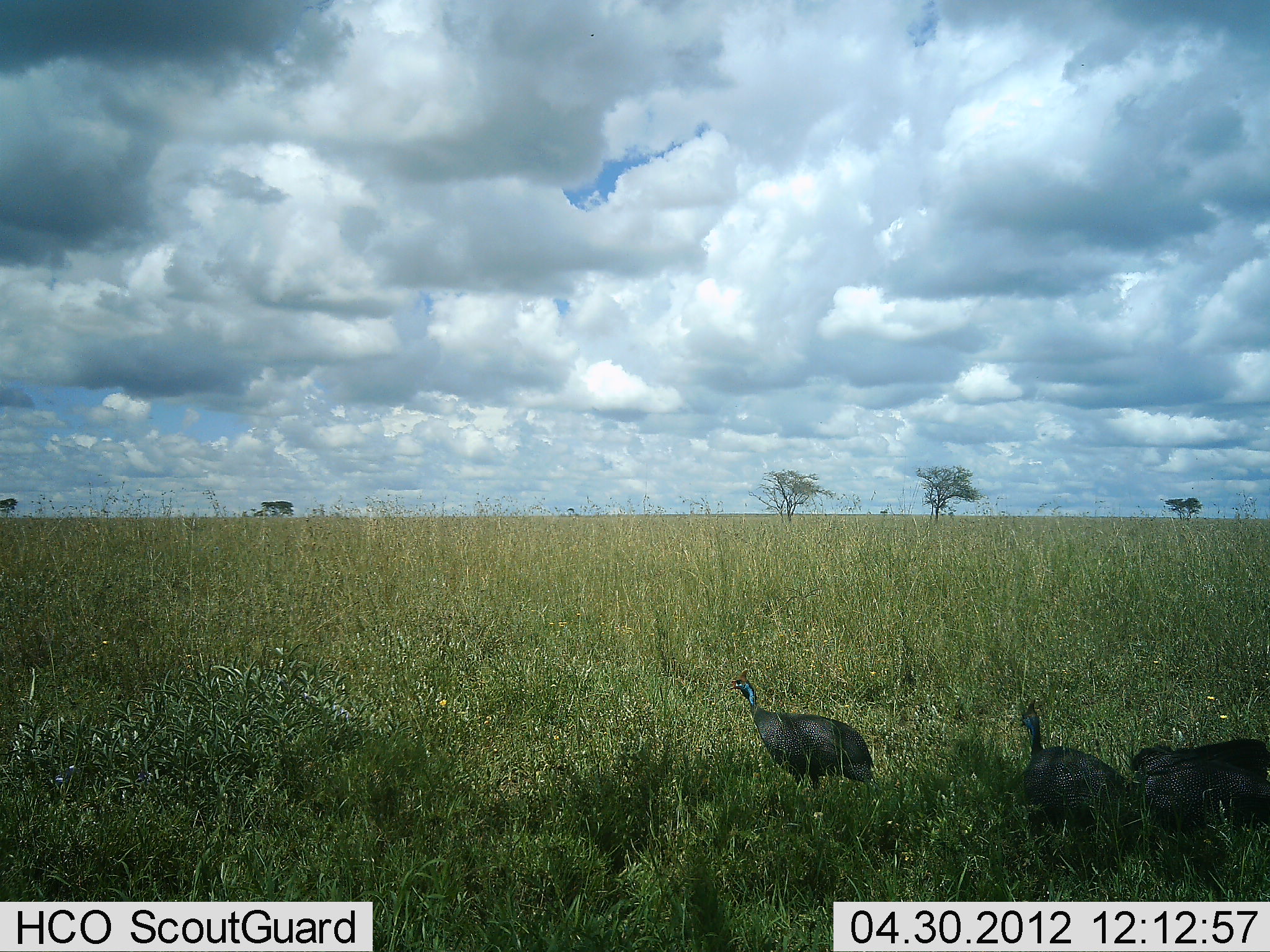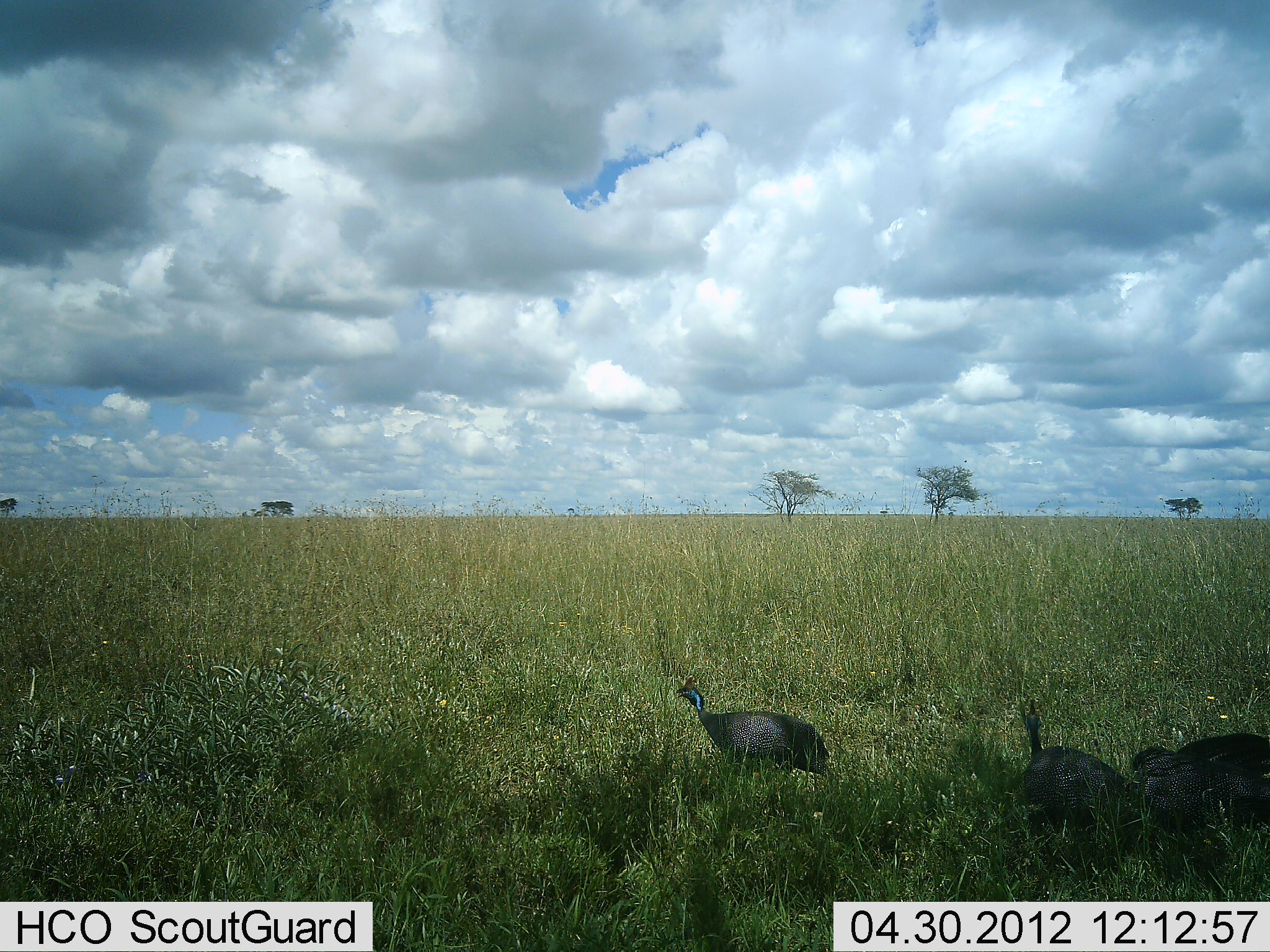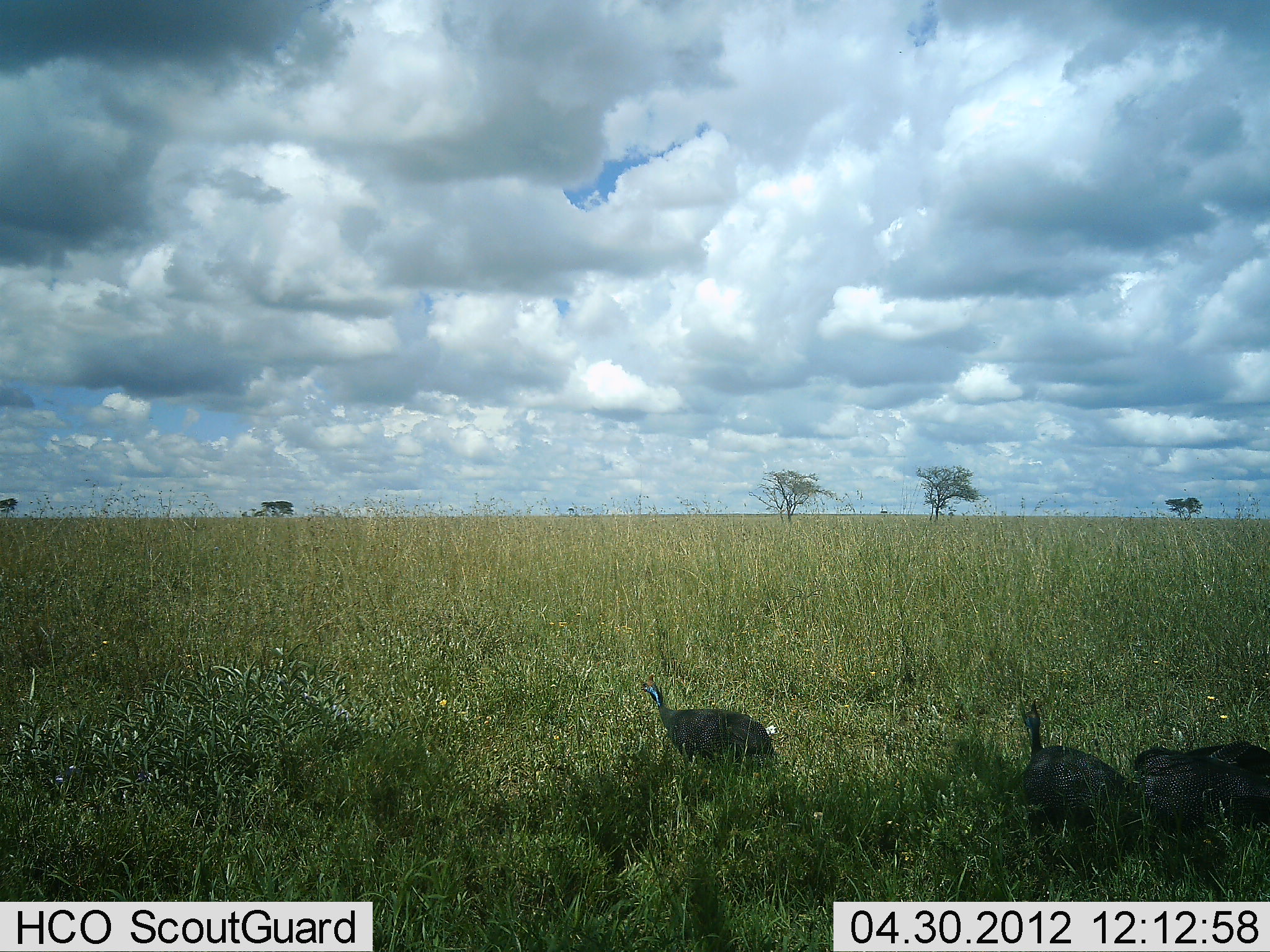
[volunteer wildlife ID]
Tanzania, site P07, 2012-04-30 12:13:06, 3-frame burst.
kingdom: Animalia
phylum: Chordata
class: Aves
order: Galliformes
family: Numididae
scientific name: Numididae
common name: guinea fowl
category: guineafowl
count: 3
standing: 61%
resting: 17%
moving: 83%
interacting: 4%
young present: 0%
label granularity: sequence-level